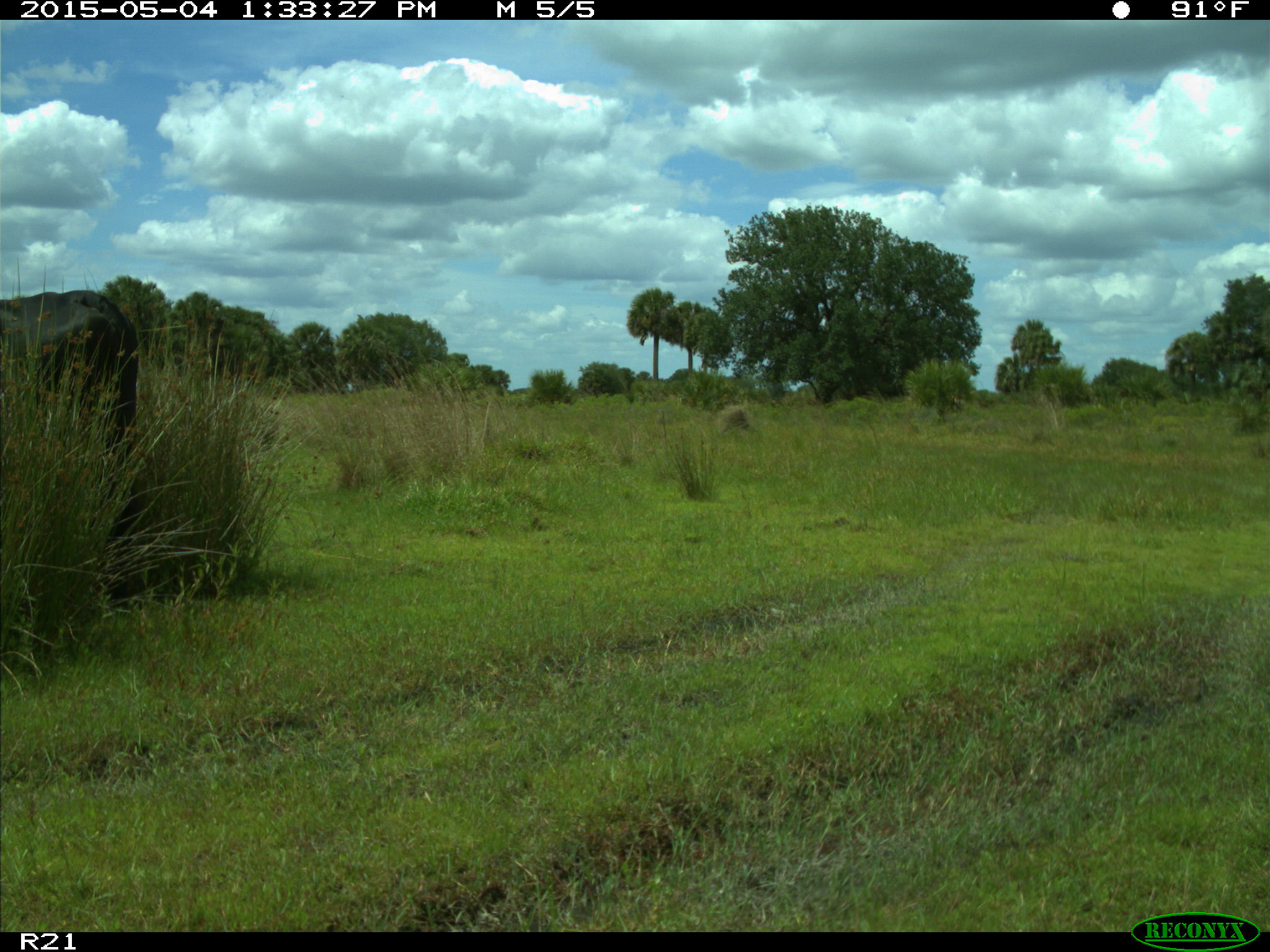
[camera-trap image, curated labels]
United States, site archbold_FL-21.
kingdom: Animalia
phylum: Chordata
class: Mammalia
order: Artiodactyla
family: Bovidae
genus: Bos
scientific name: Bos taurus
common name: domestic cow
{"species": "Bos taurus (domestic cow)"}